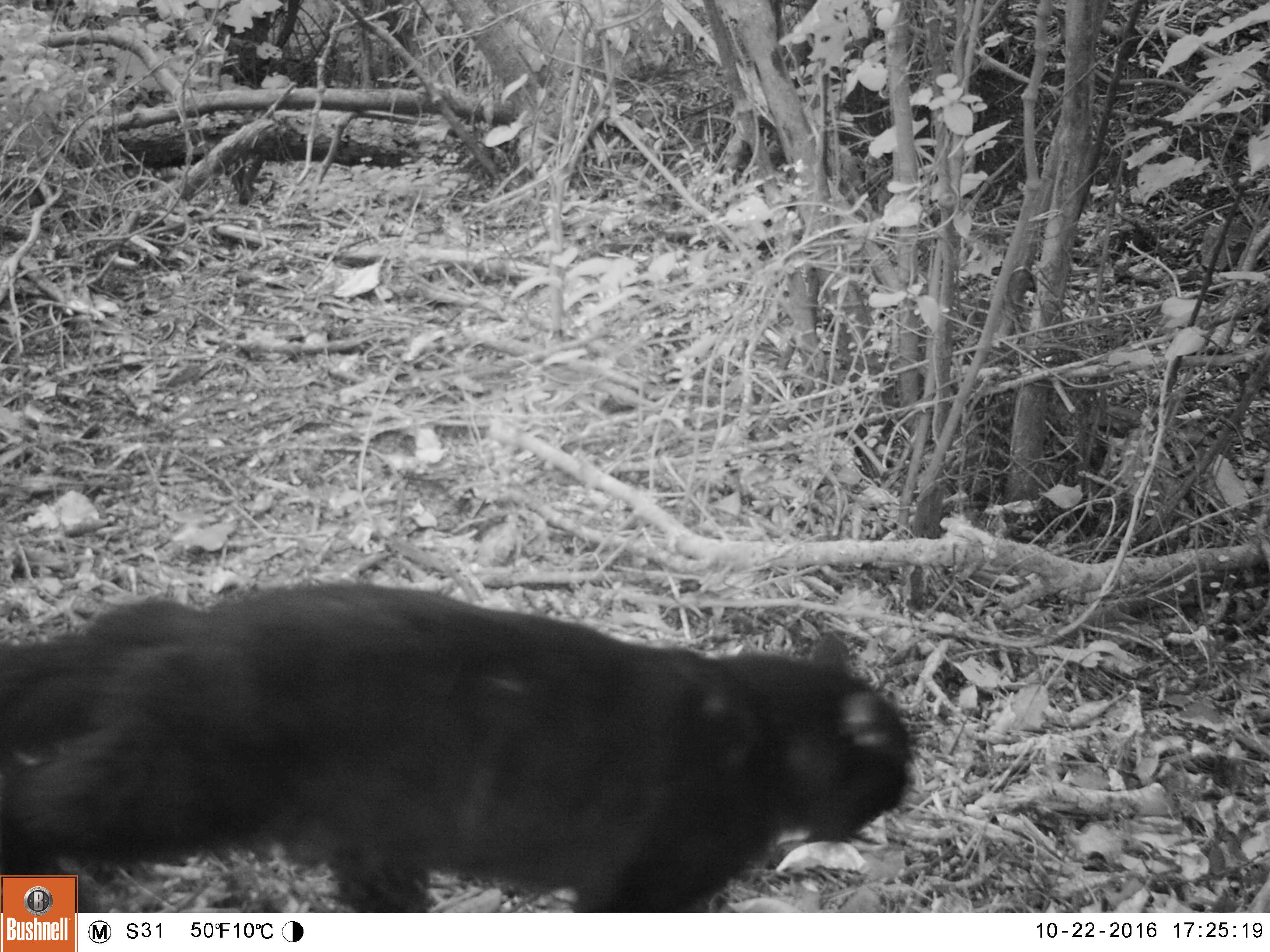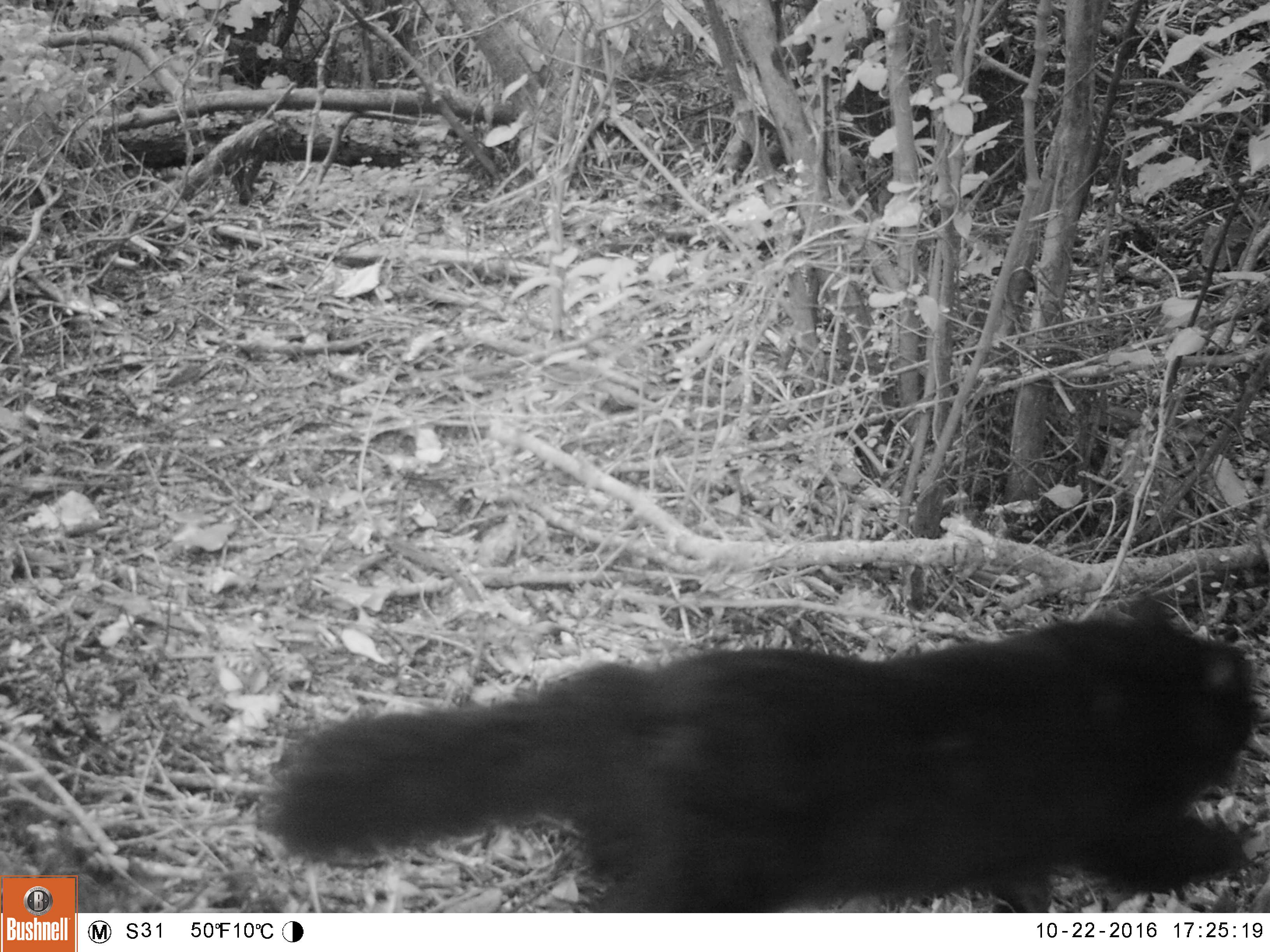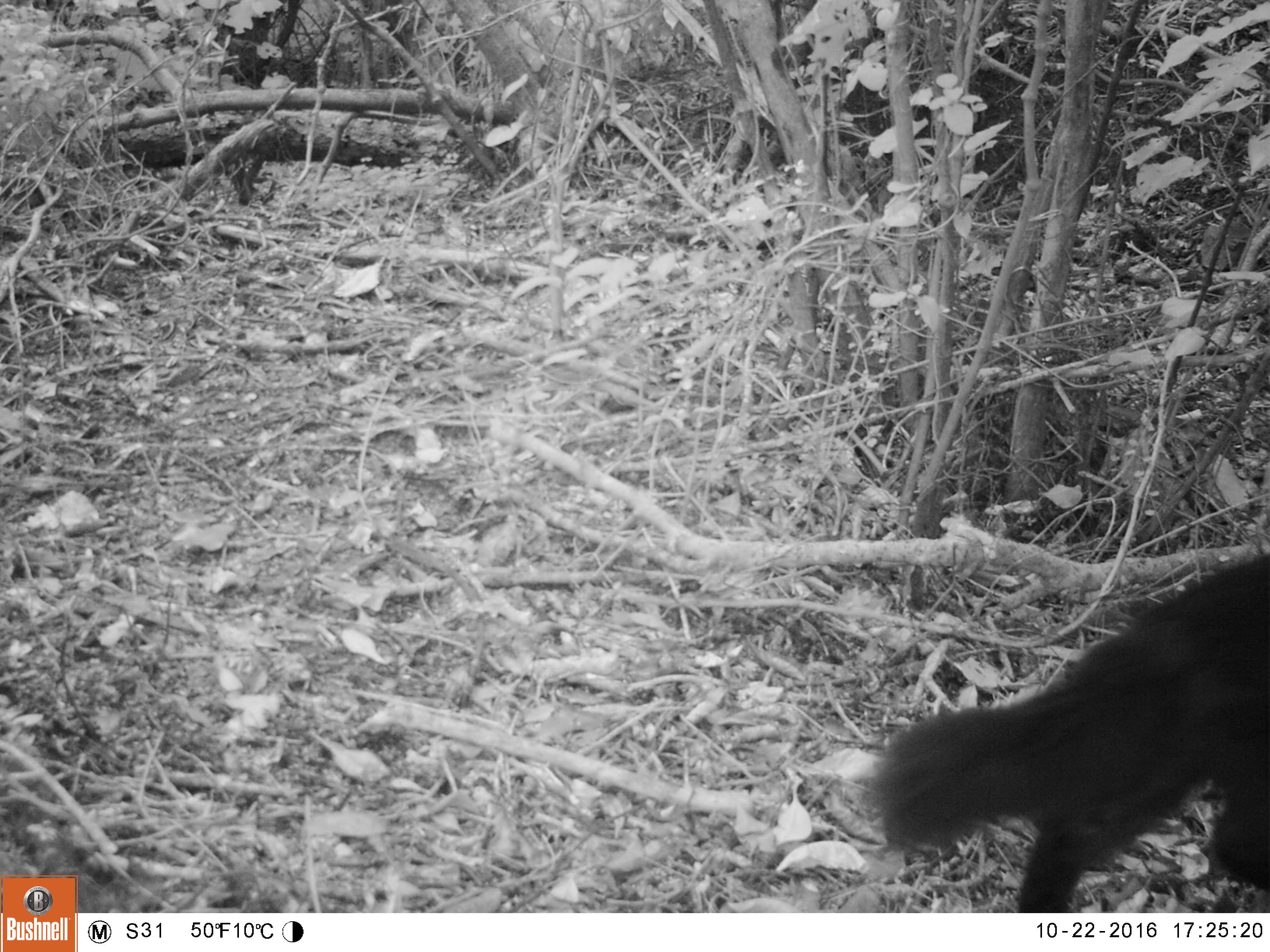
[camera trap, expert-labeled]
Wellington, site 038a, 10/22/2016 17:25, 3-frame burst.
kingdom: Animalia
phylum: Chordata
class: Mammalia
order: Carnivora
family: Felidae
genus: Felis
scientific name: Felis catus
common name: cat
Cat (Felis catus).